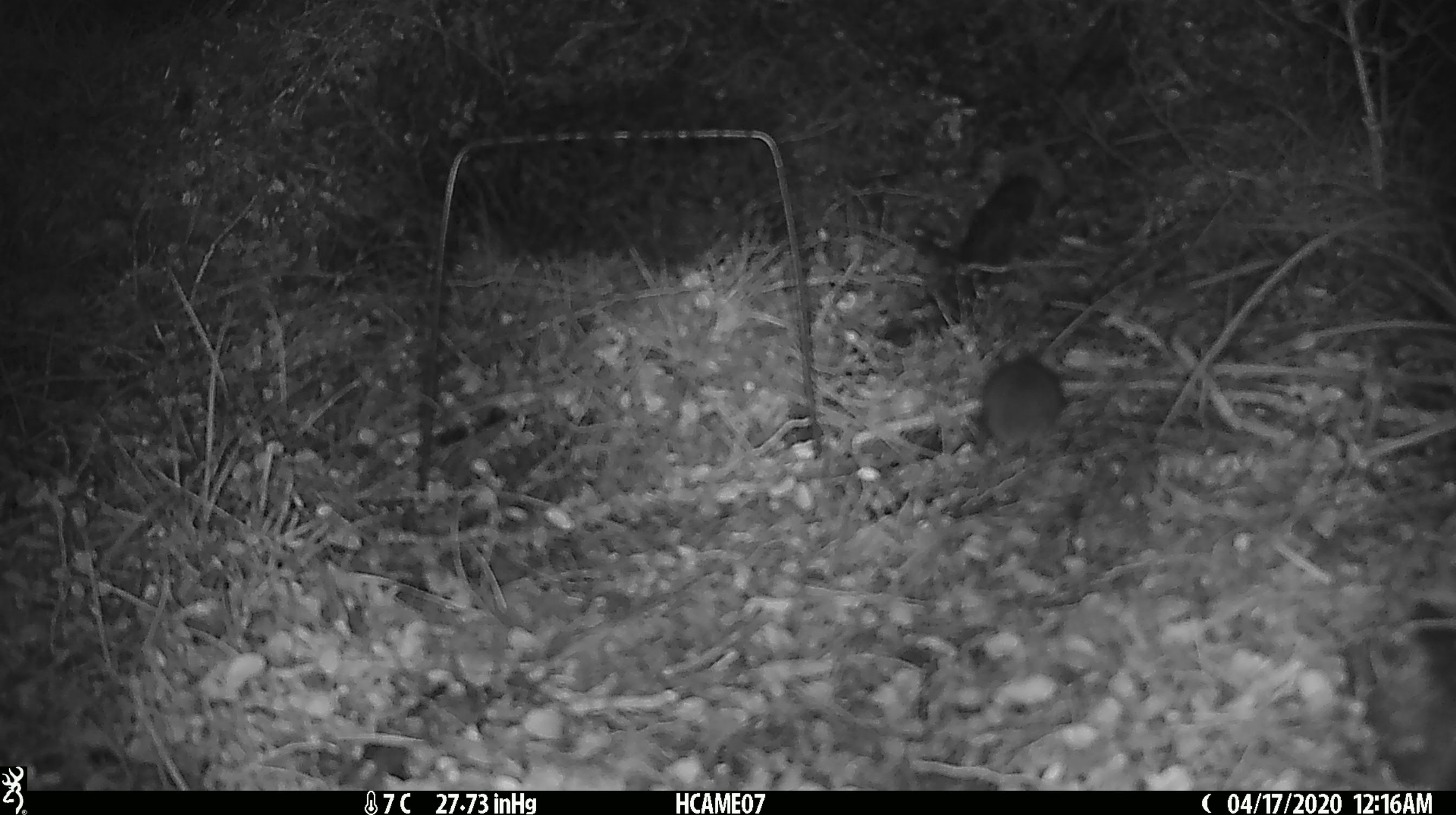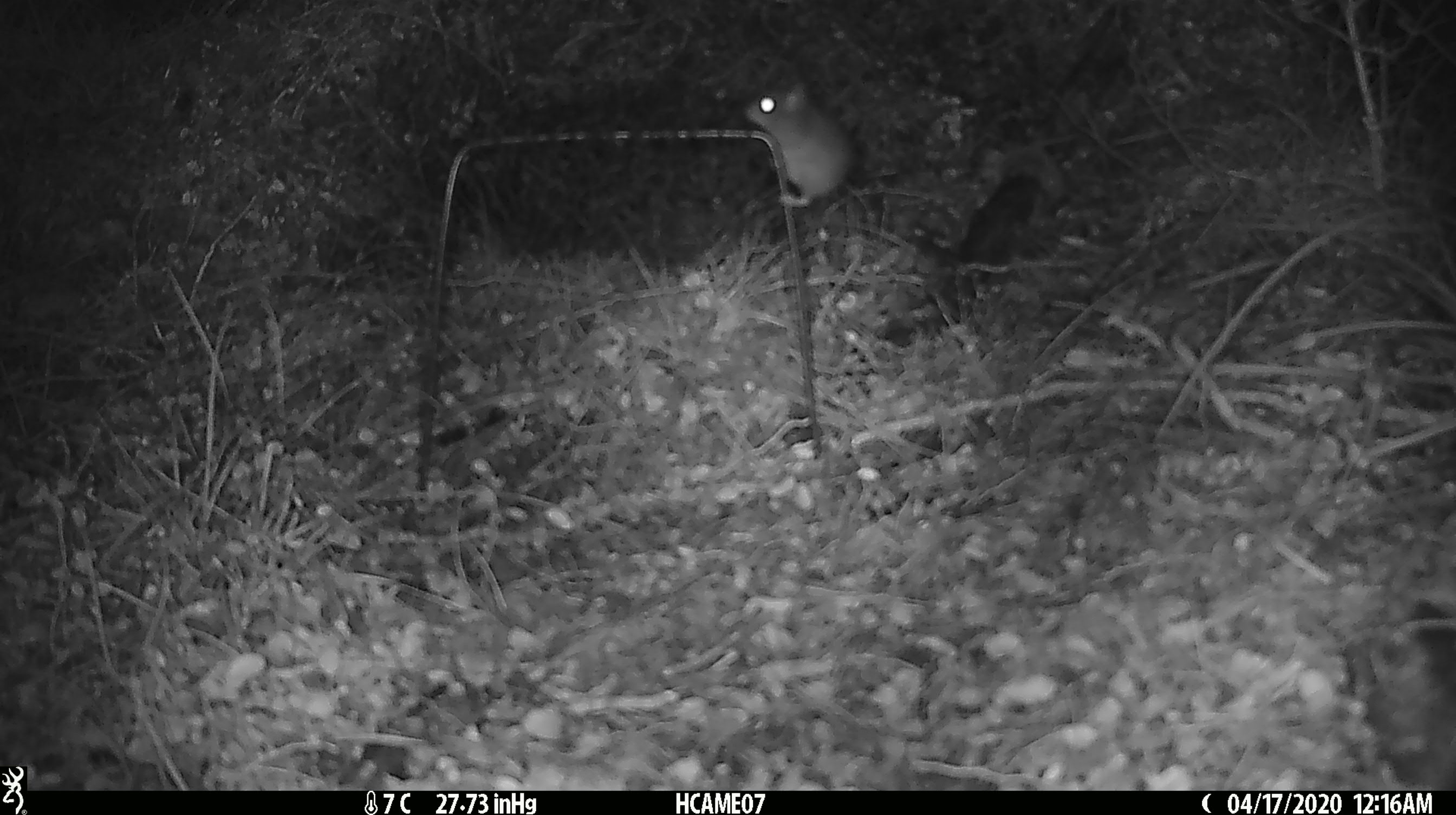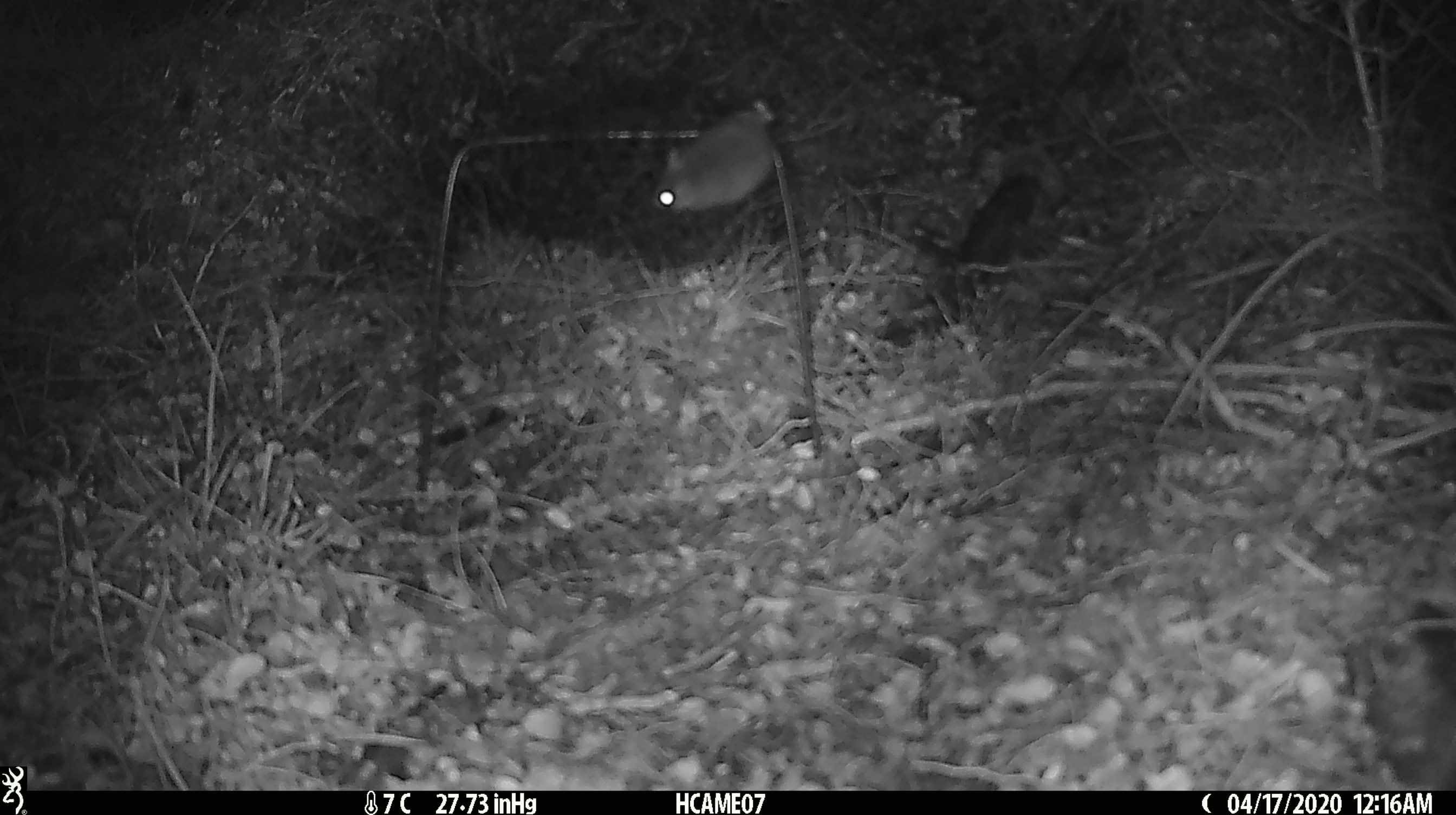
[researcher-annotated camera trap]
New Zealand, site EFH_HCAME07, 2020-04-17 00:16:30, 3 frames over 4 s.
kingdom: Animalia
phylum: Chordata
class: Mammalia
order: Rodentia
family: Muridae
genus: Mus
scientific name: Mus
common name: mouse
Mouse (Mus).